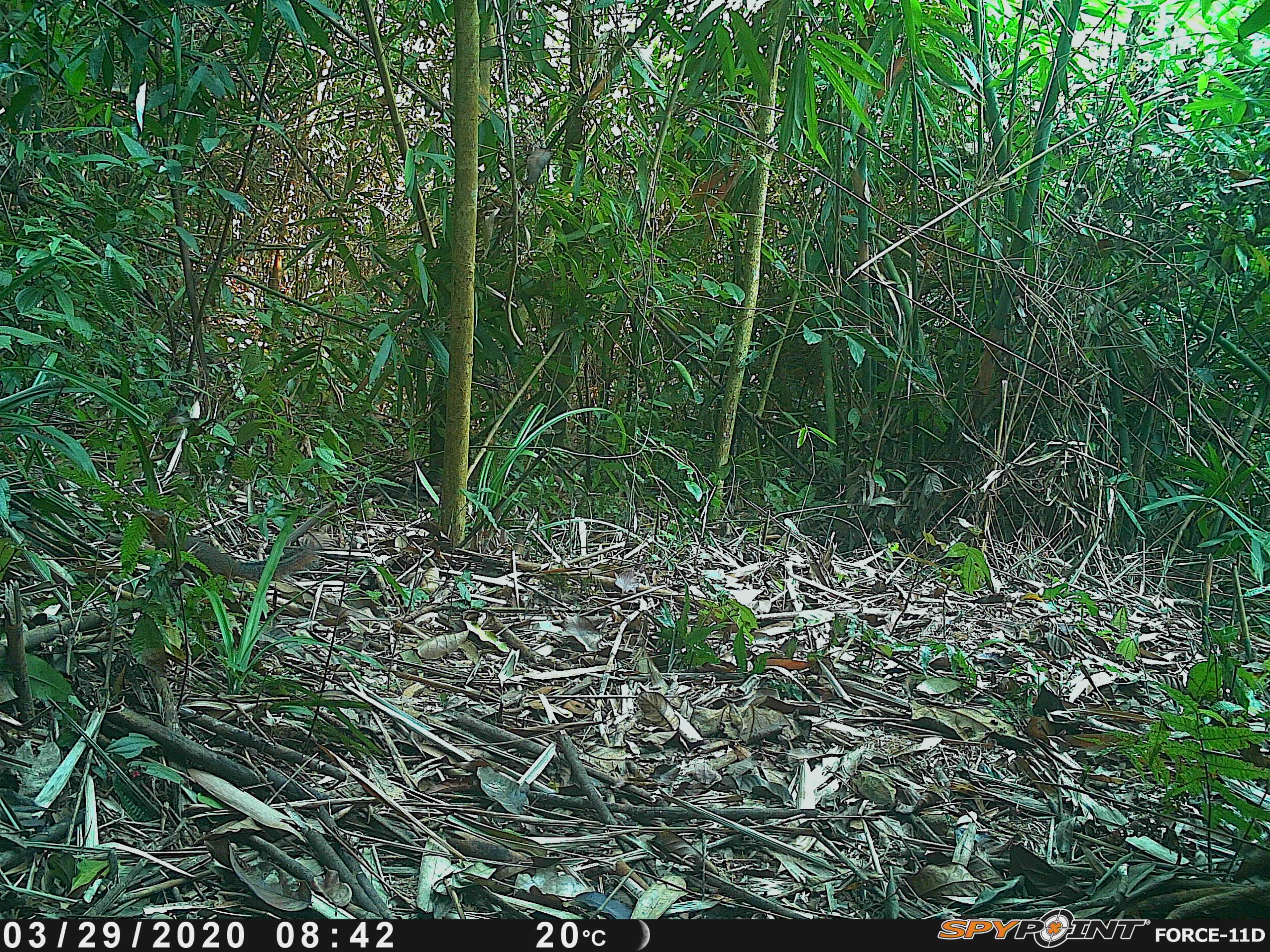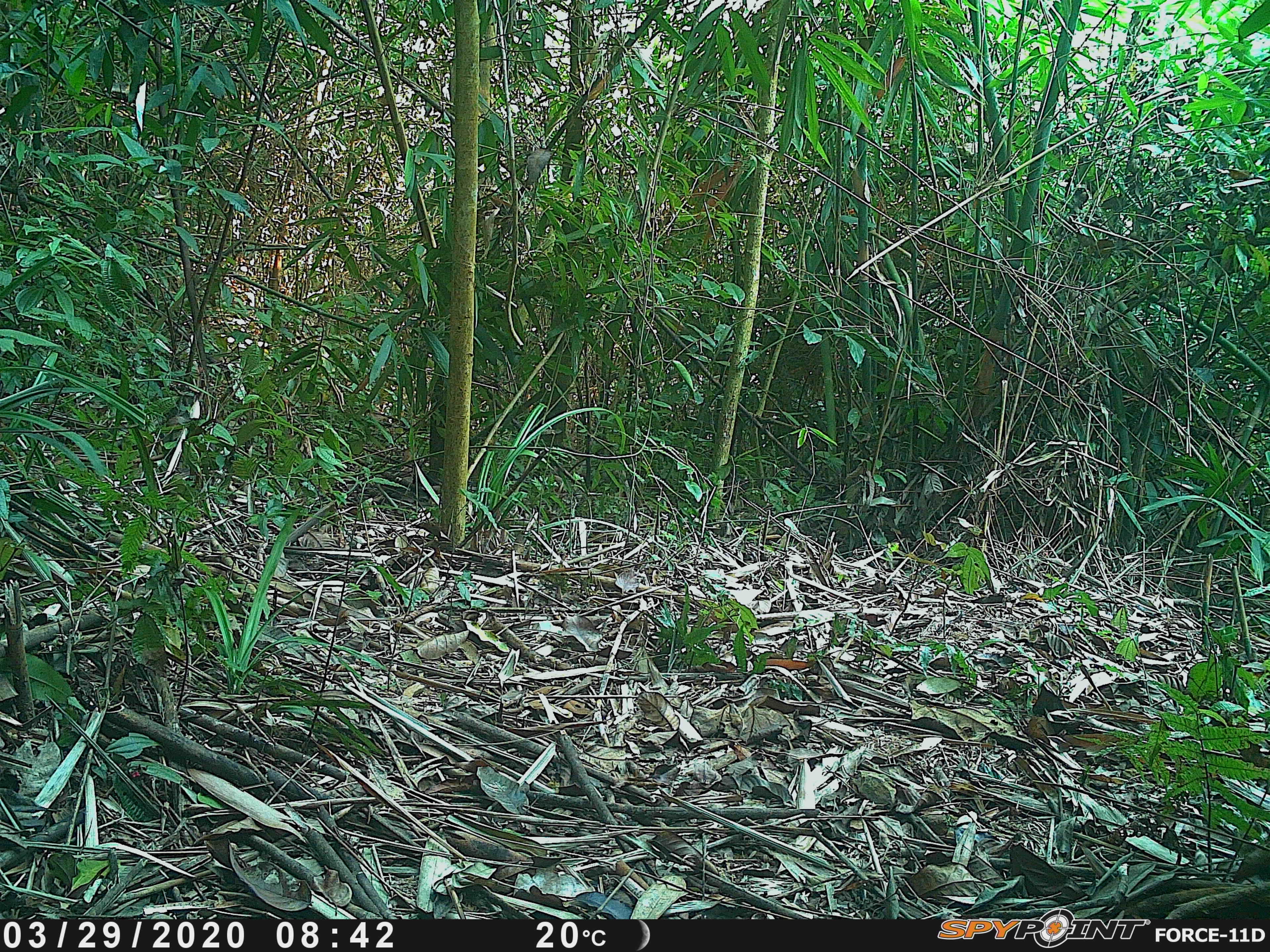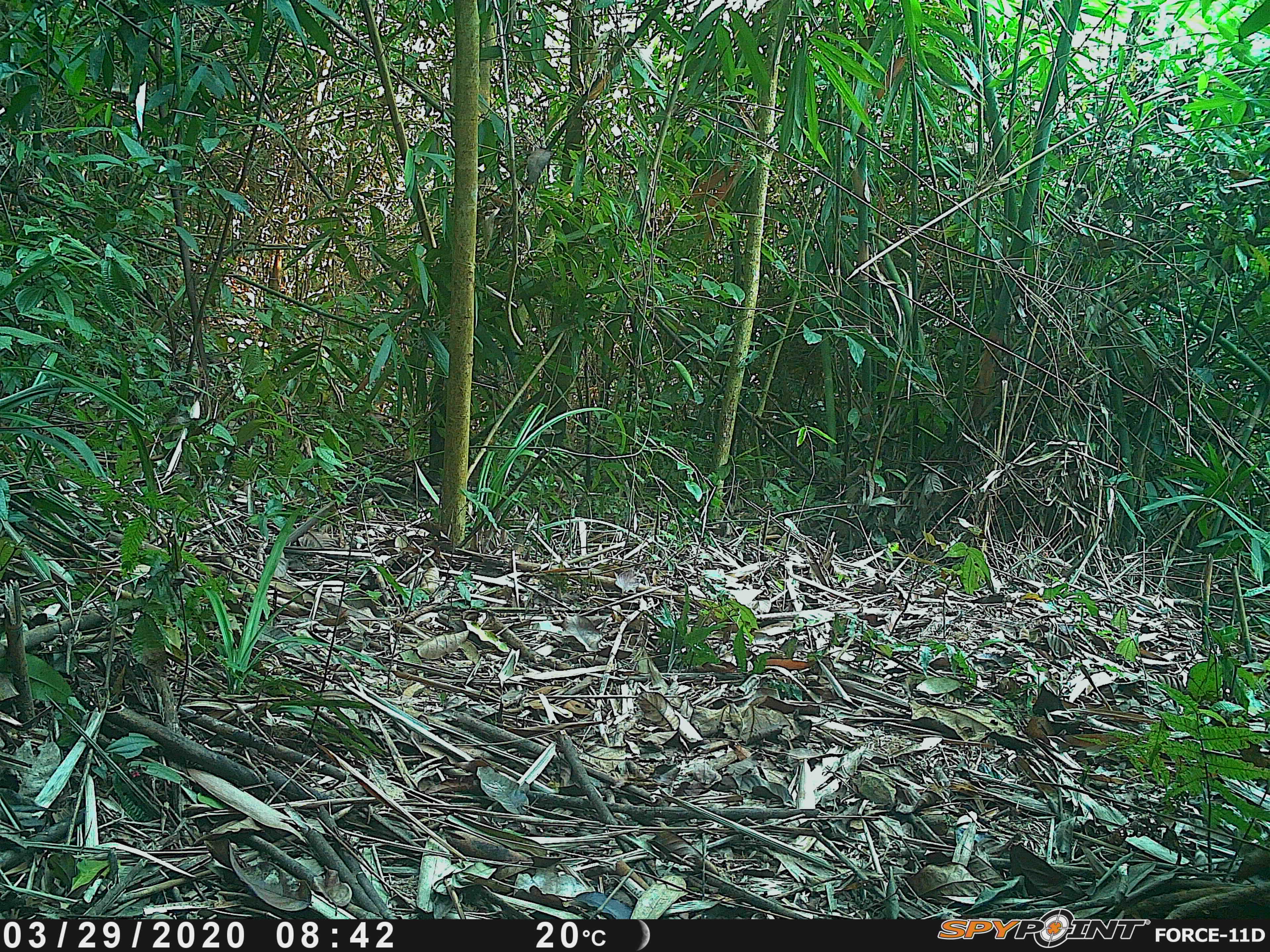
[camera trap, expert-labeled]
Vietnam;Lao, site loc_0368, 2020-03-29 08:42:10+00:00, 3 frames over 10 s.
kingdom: Animalia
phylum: Chordata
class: Mammalia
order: Rodentia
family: Sciuridae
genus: Dremomys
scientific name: Dremomys rufigenis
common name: red-cheeked squirrel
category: red cheeked squirrel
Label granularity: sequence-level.